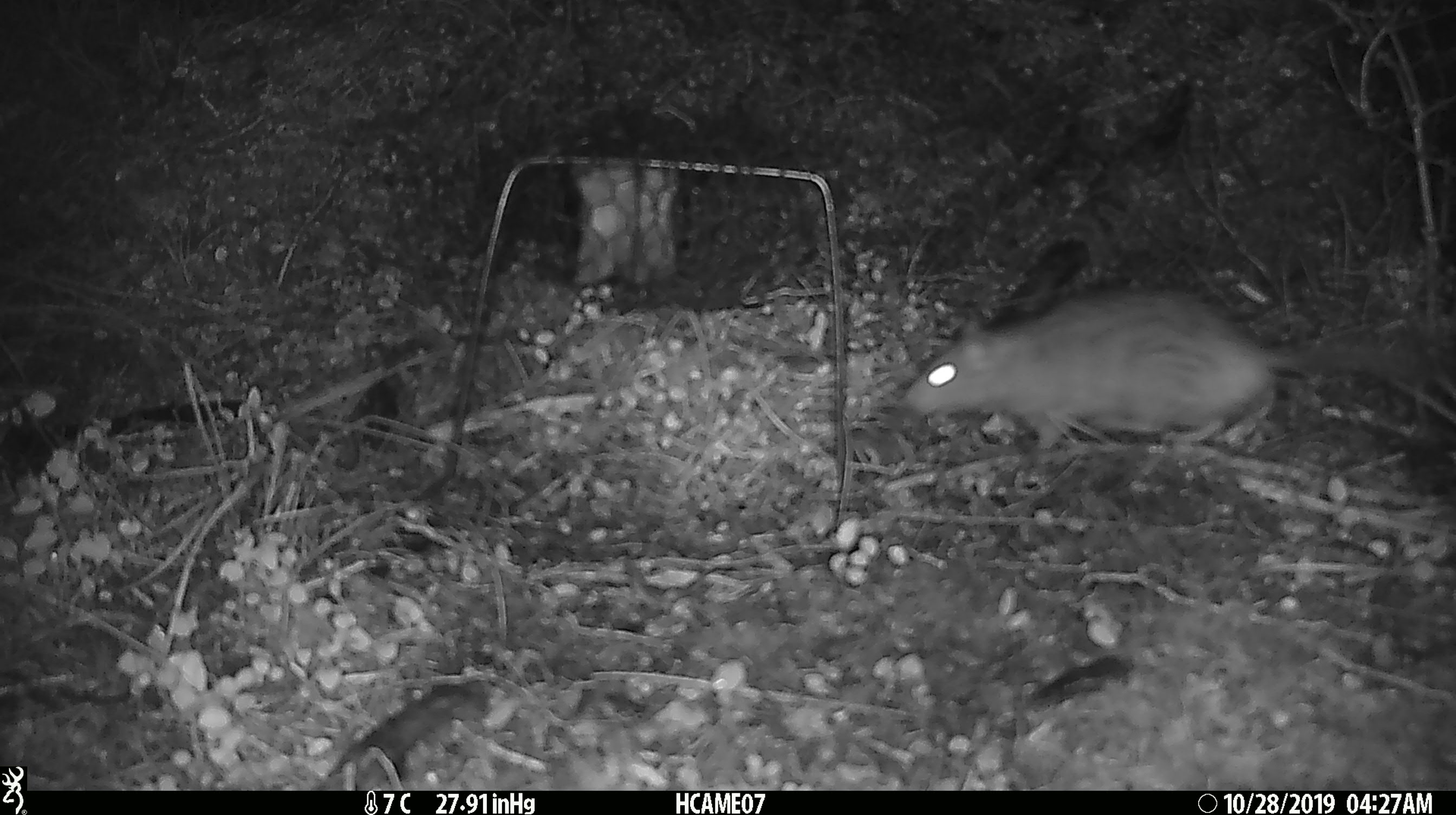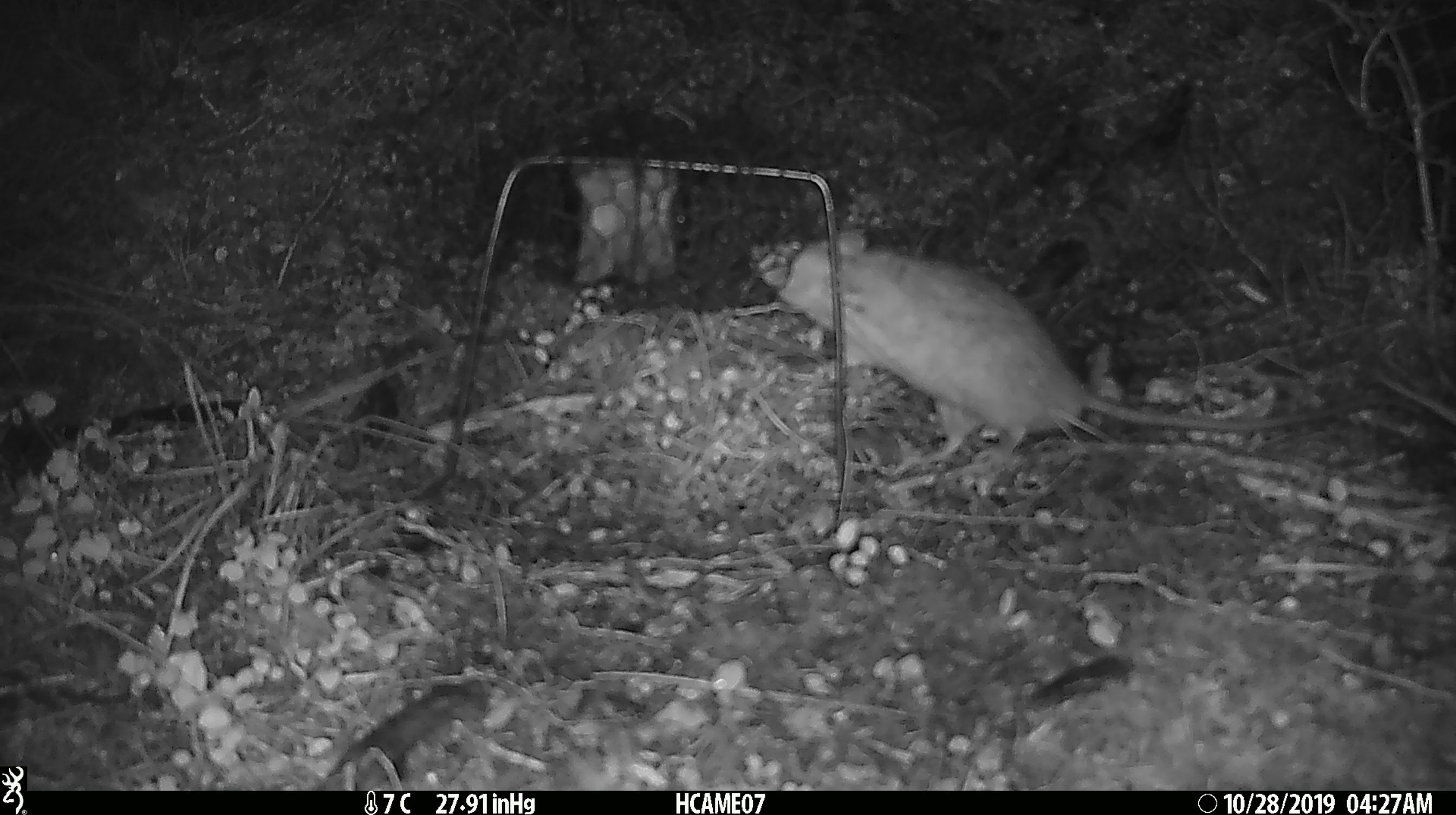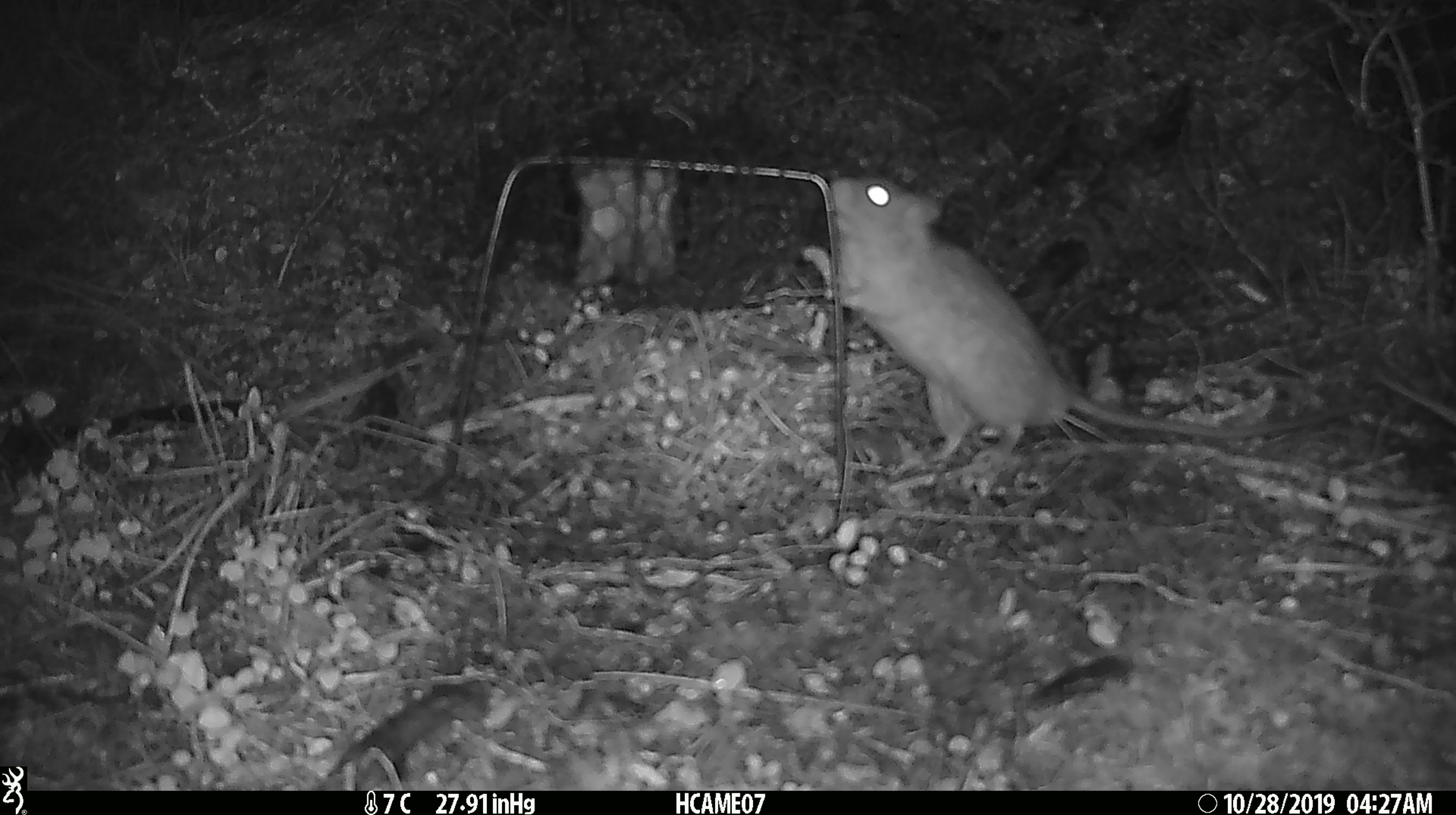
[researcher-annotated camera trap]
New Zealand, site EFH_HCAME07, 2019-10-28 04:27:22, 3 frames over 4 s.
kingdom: Animalia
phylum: Chordata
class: Mammalia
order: Rodentia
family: Muridae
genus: Rattus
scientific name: Rattus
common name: rat